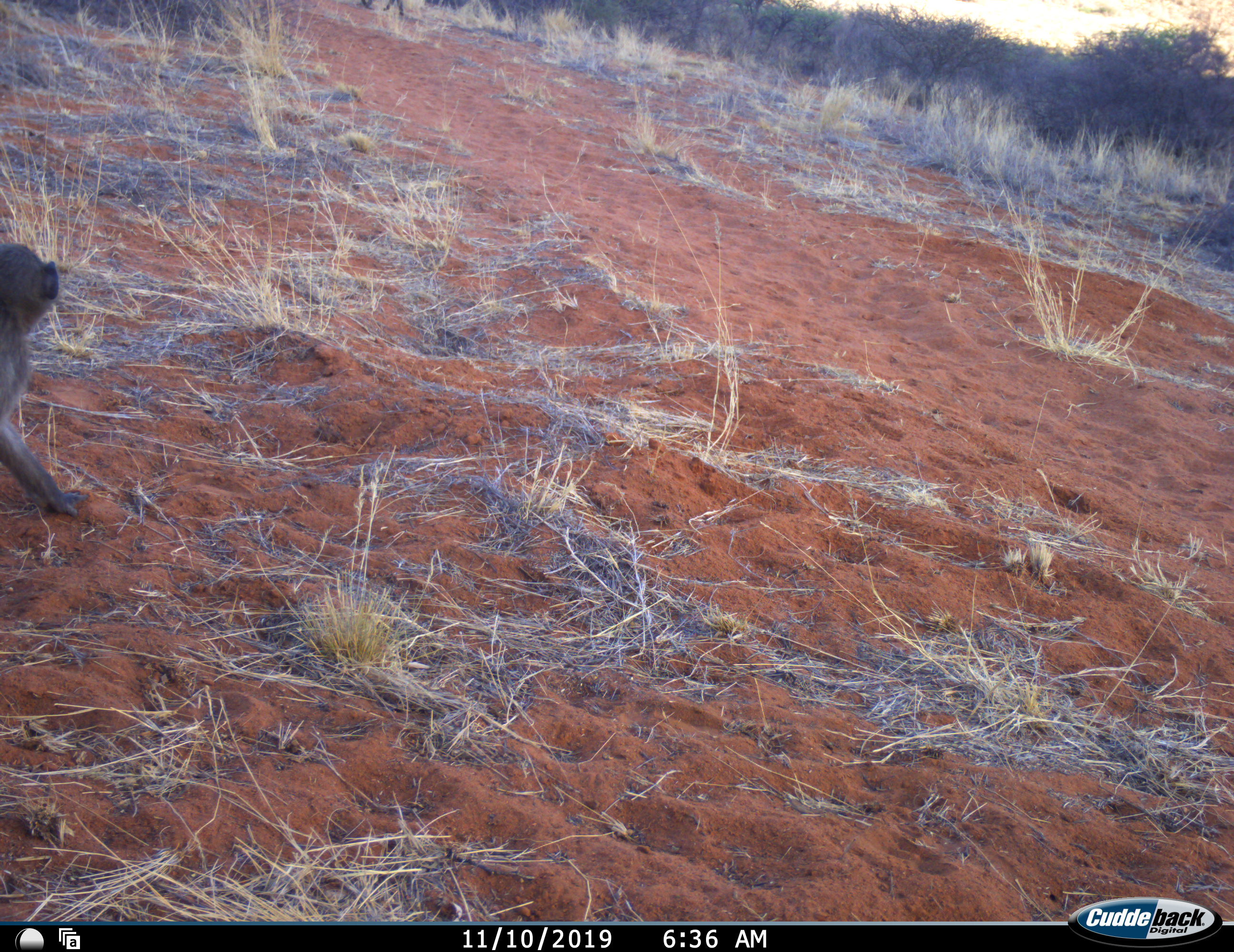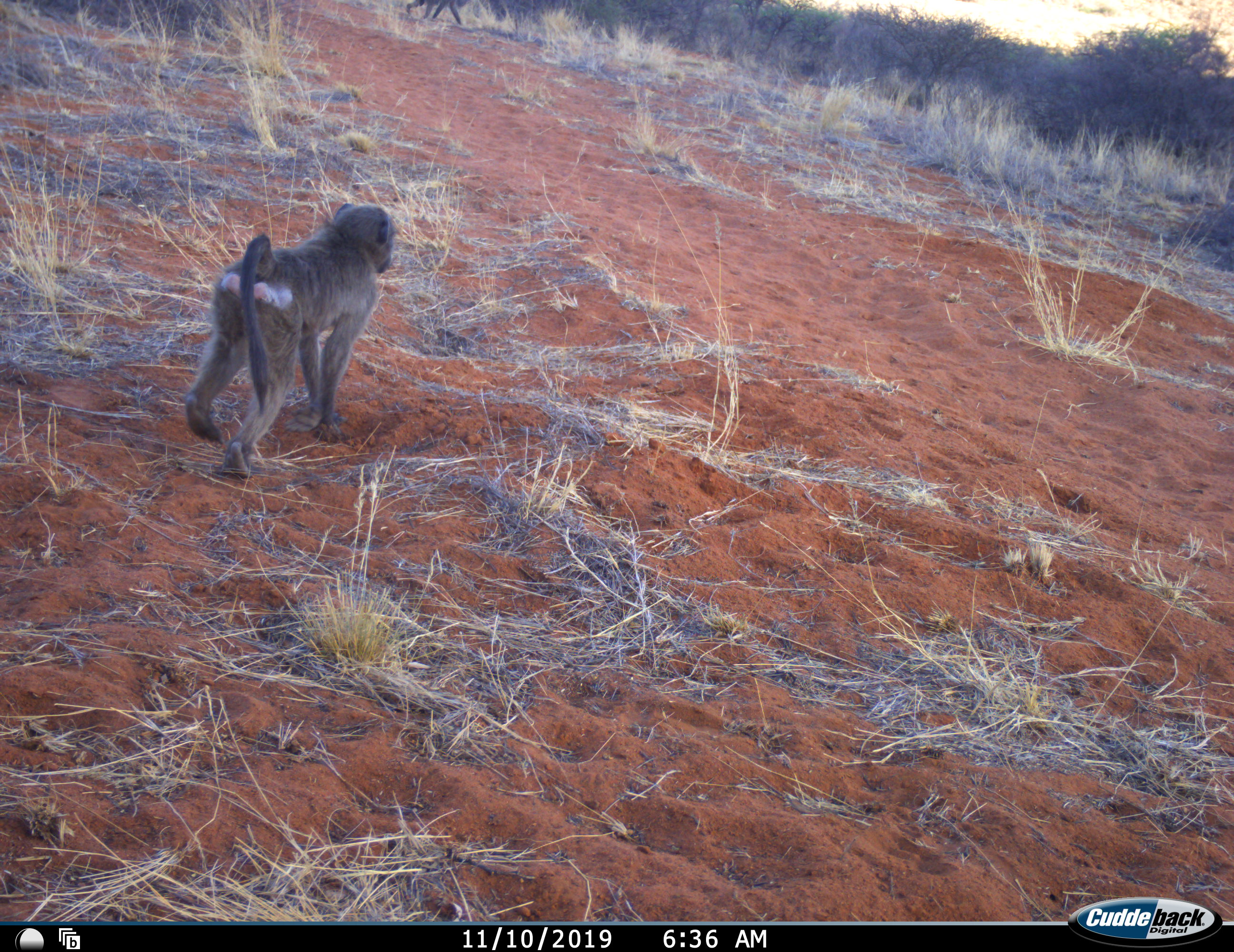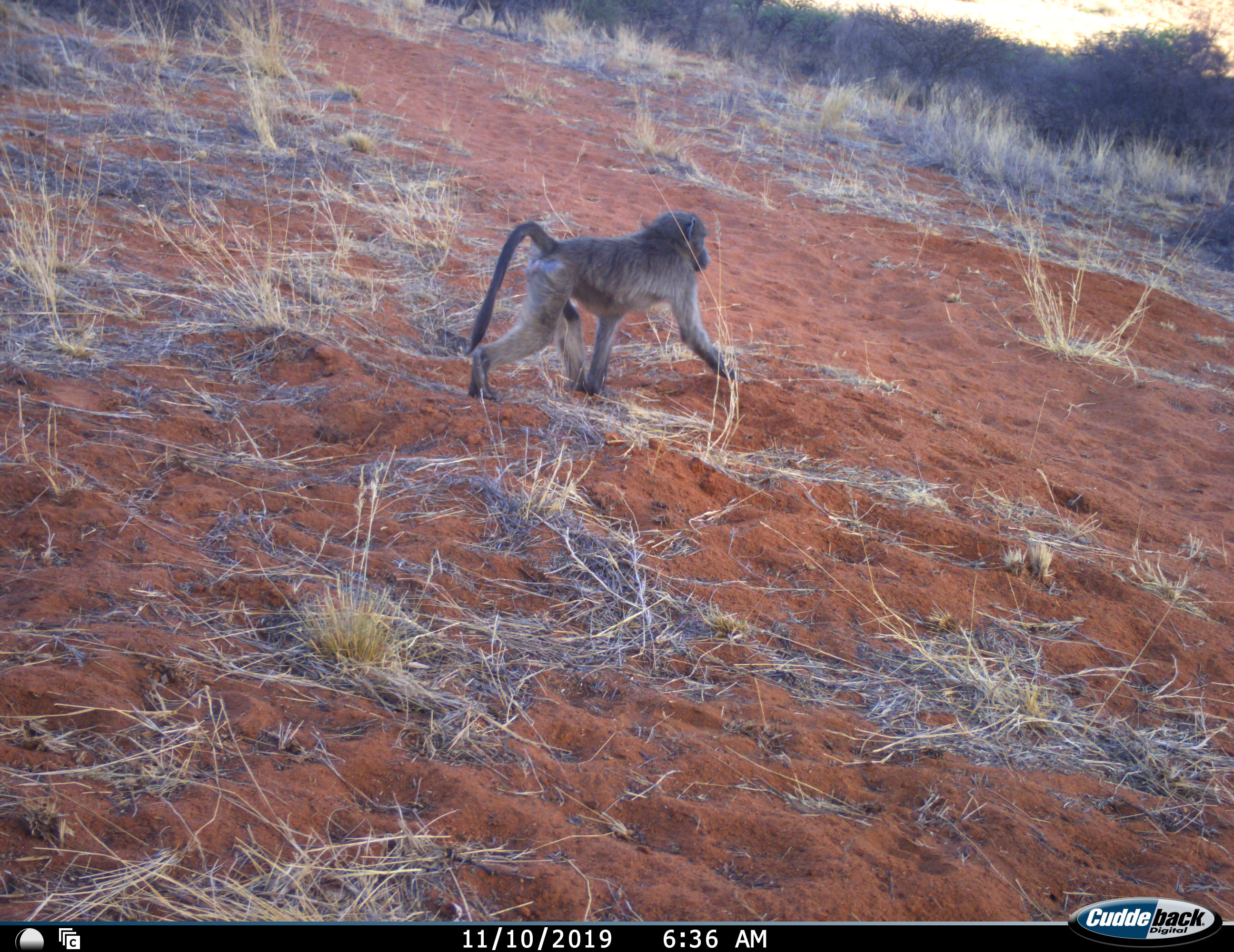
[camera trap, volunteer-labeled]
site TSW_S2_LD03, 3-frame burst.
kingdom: Animalia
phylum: Chordata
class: Mammalia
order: Primates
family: Cercopithecidae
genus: Papio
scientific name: Papio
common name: baboon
Baboon (Papio), count 1. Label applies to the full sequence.